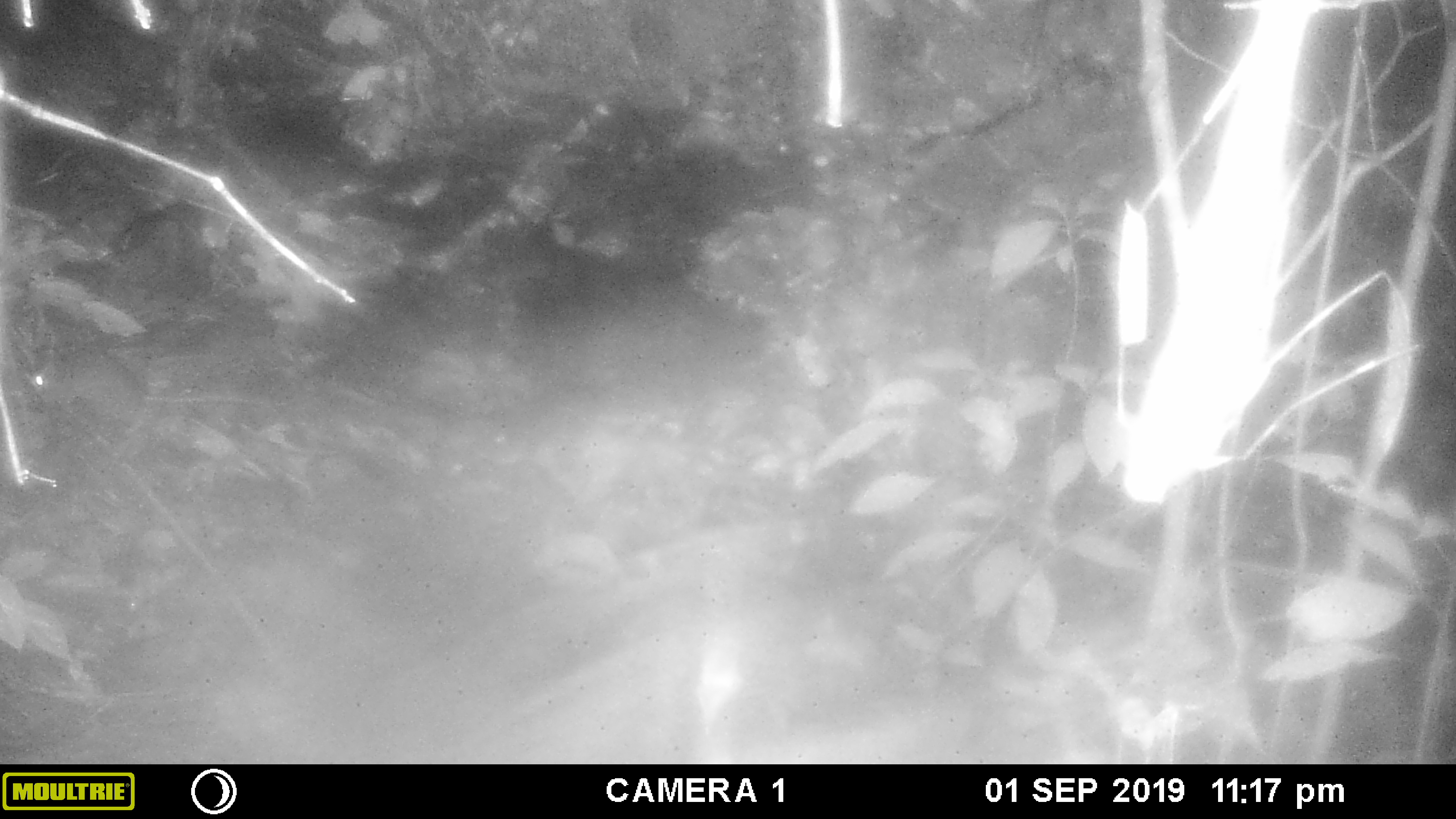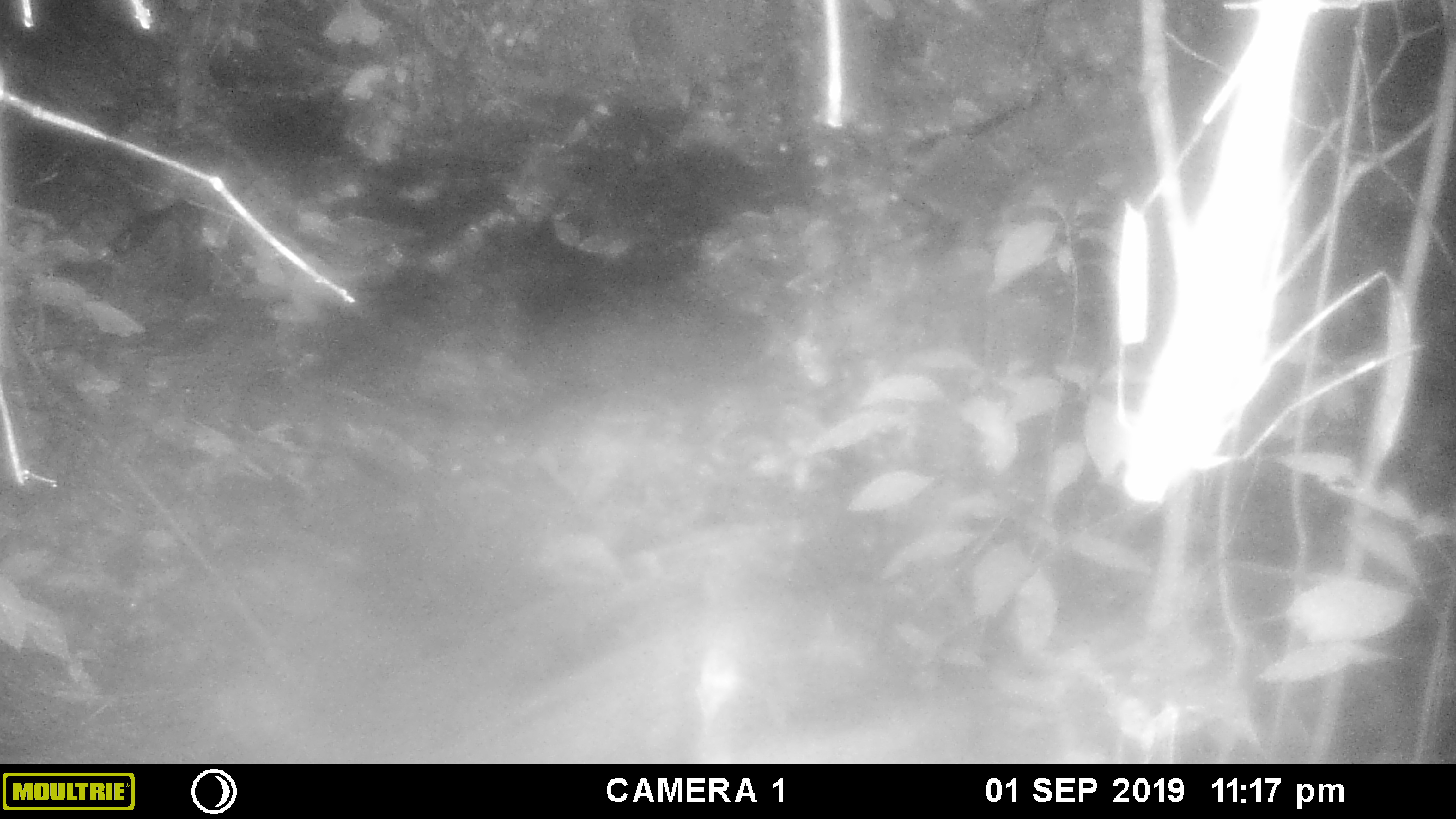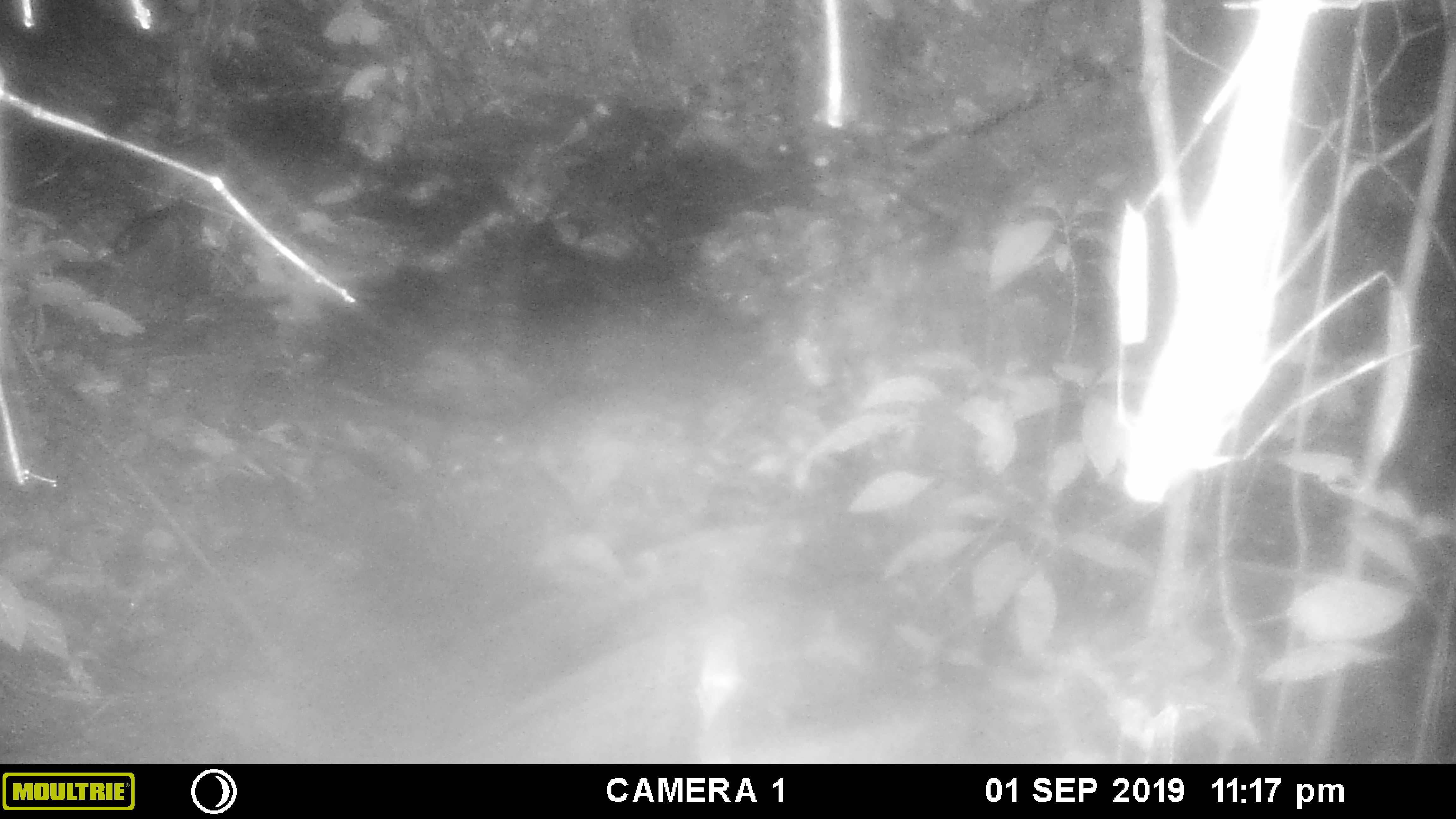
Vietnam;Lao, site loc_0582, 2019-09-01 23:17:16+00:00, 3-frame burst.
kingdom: Animalia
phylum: Chordata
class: Mammalia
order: Rodentia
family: Muridae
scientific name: Muridae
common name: old-world mice and rats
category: unidentified murid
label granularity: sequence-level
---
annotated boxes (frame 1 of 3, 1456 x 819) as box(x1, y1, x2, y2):
unidentified murid: box(29, 344, 297, 434)